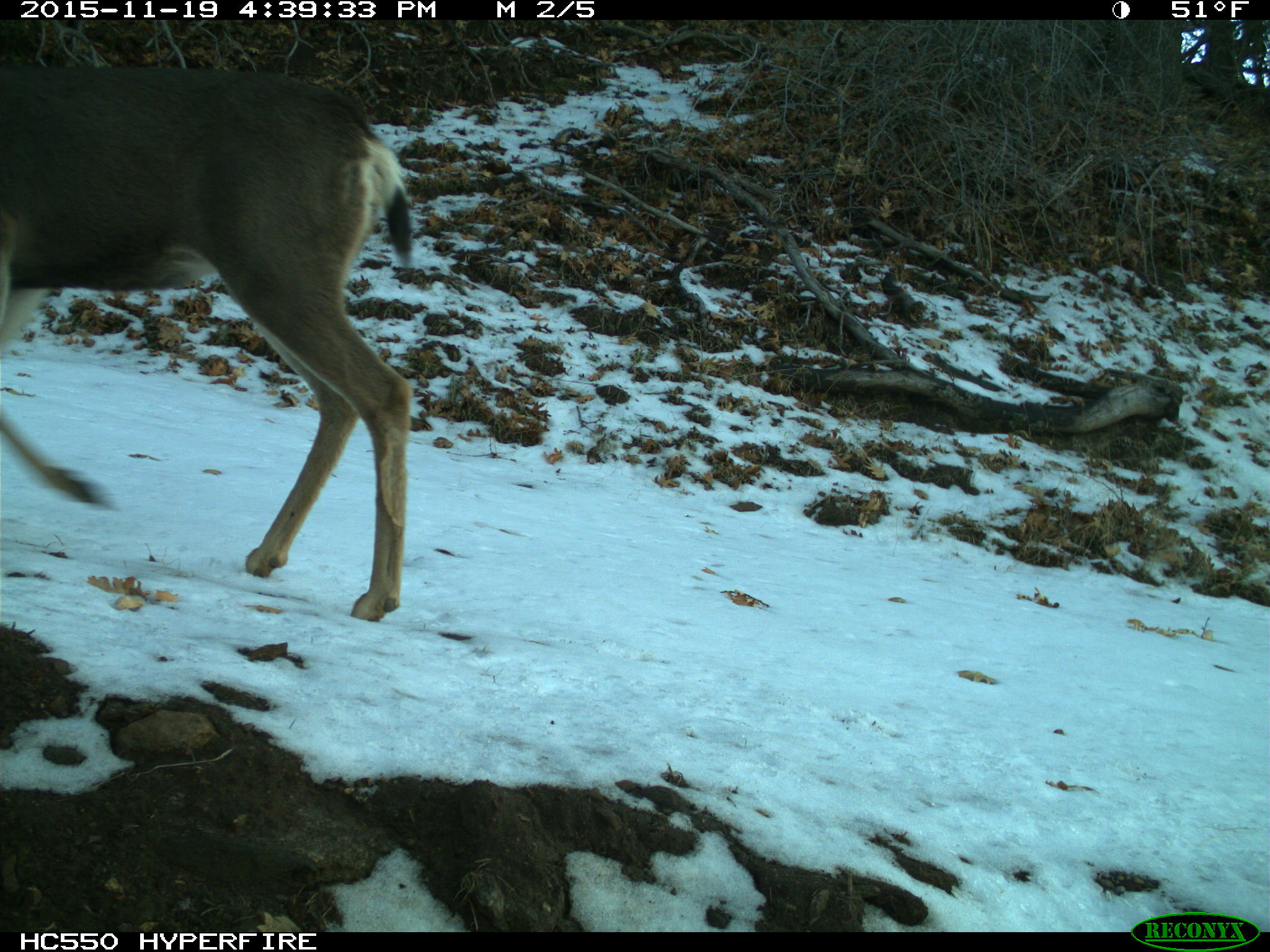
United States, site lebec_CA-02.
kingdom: Animalia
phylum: Chordata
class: Mammalia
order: Artiodactyla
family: Cervidae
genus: Odocoileus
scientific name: Odocoileus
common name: deer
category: unidentified deer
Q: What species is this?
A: Unidentified deer (deer) (Odocoileus).